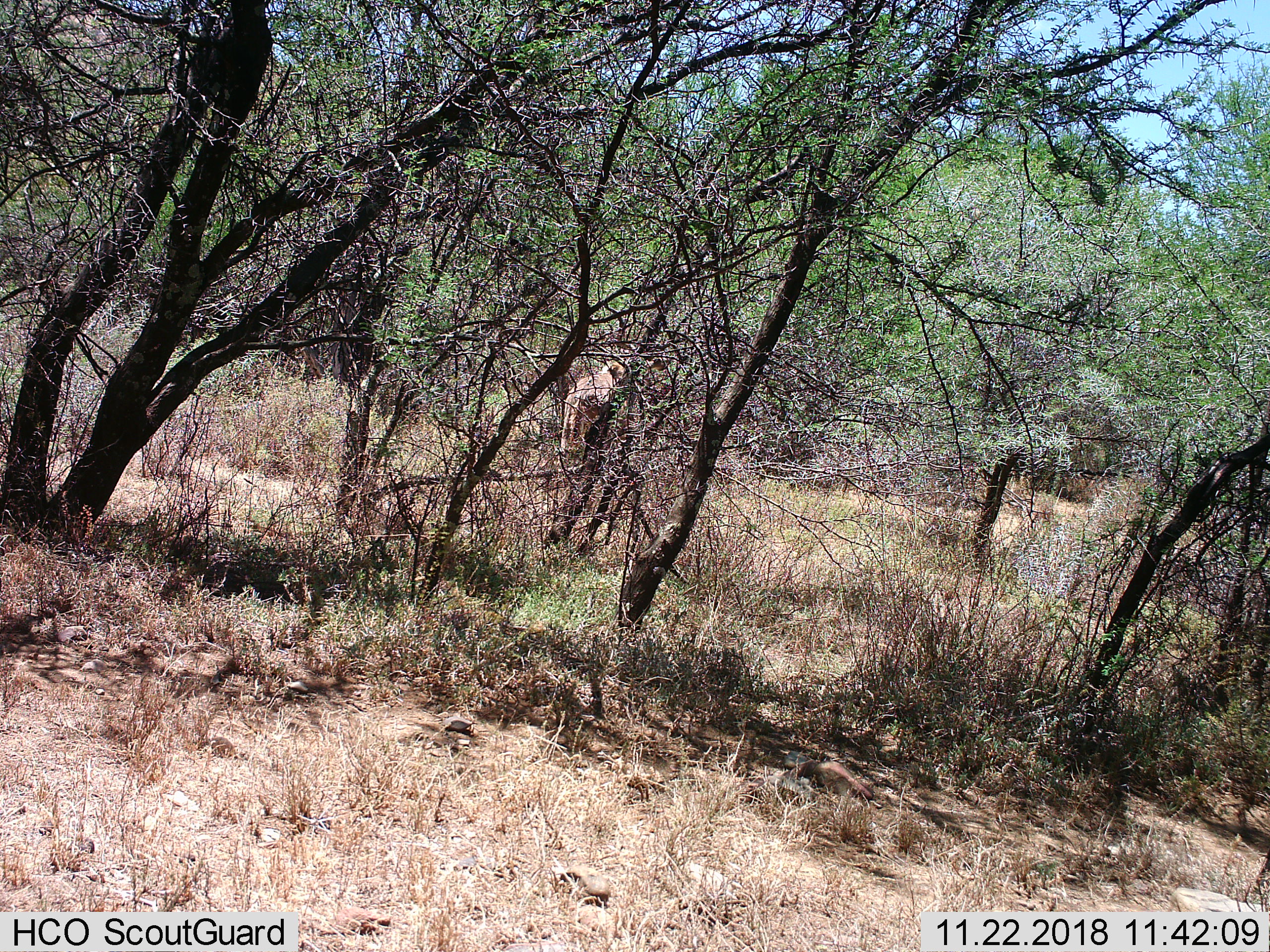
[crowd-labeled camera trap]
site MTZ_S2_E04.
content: unidentified animal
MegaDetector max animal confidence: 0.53